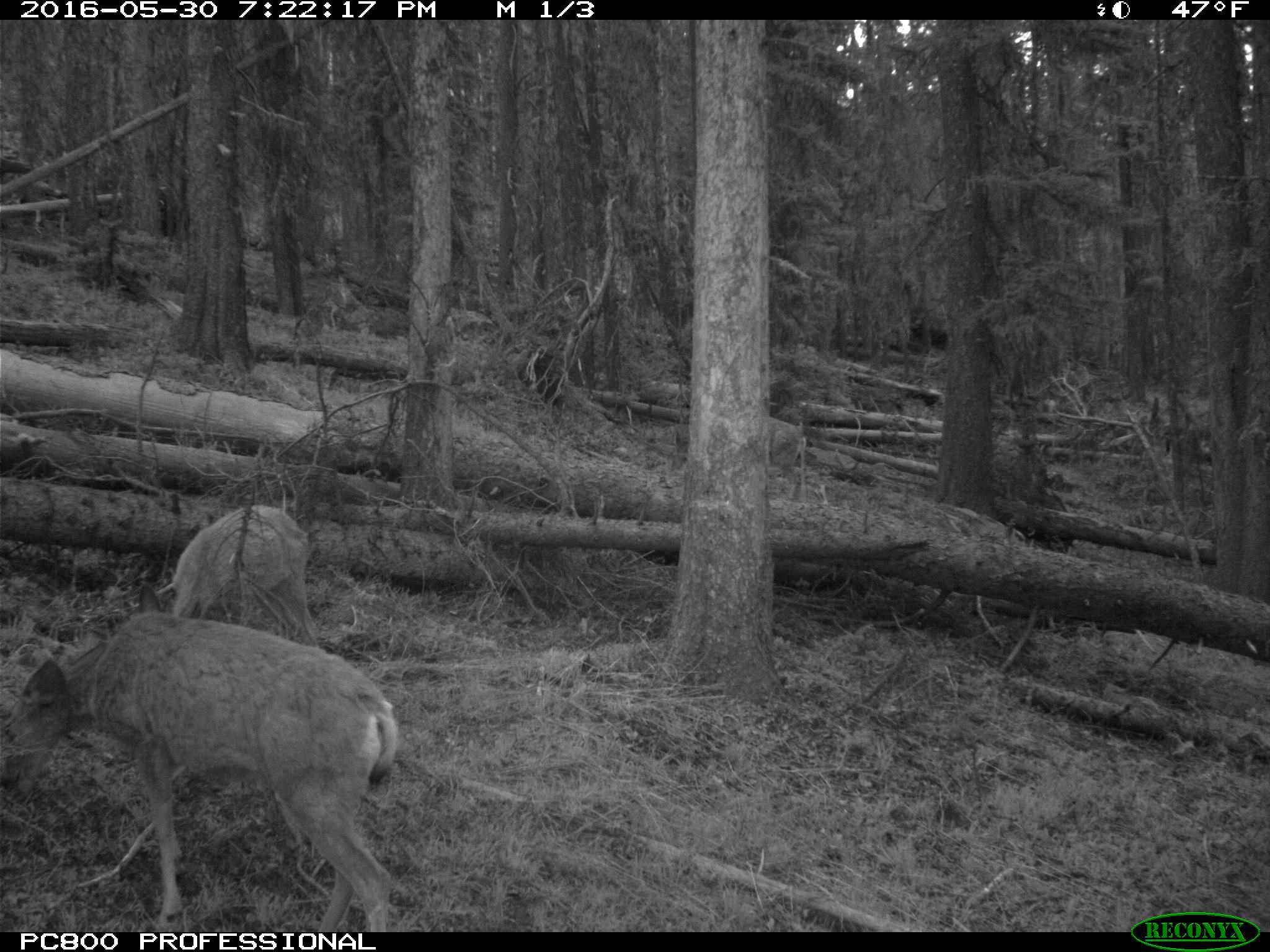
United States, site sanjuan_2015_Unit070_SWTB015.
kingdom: Animalia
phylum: Chordata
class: Mammalia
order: Artiodactyla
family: Cervidae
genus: Odocoileus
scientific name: Odocoileus hemionus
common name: mule deer